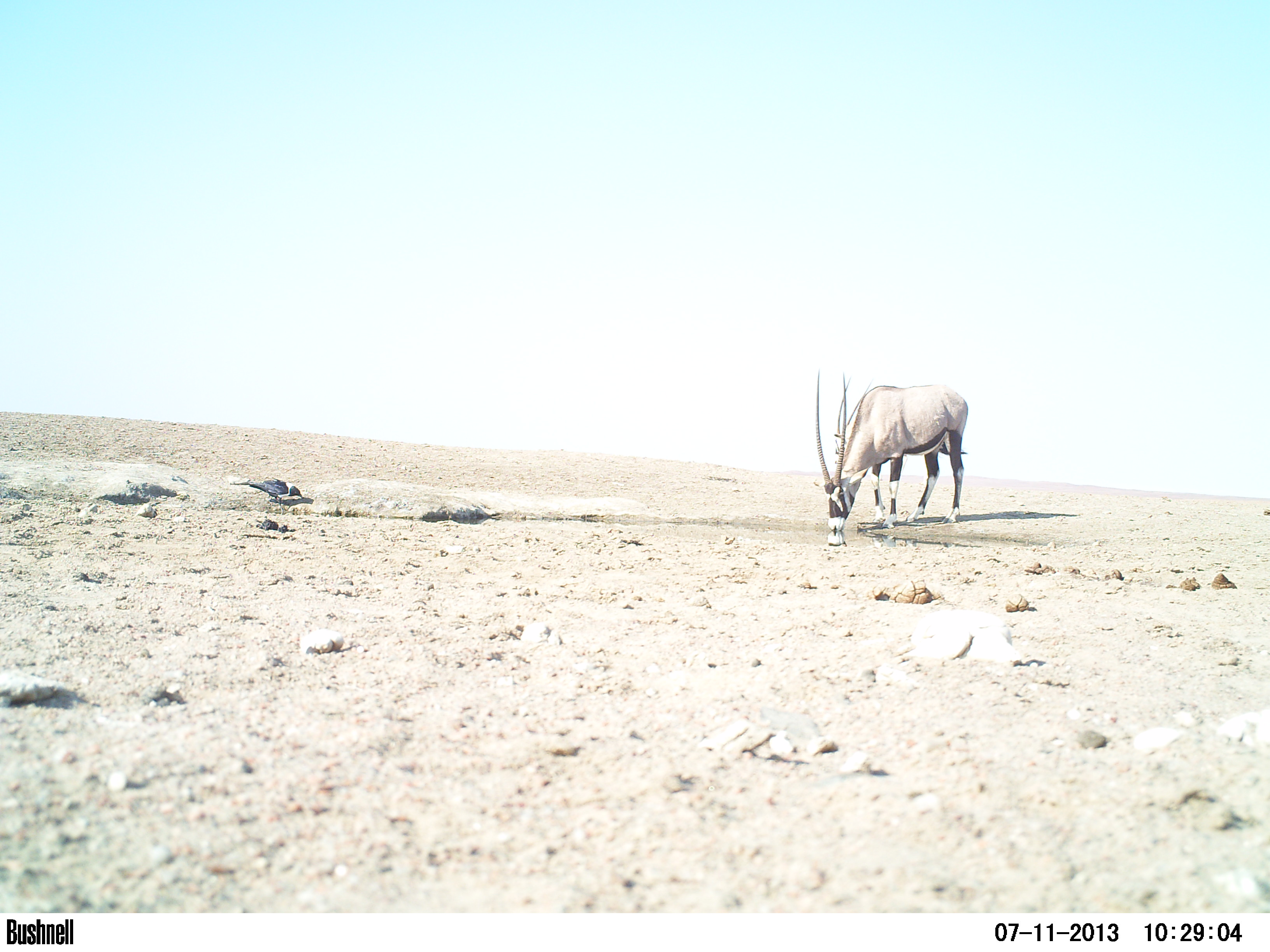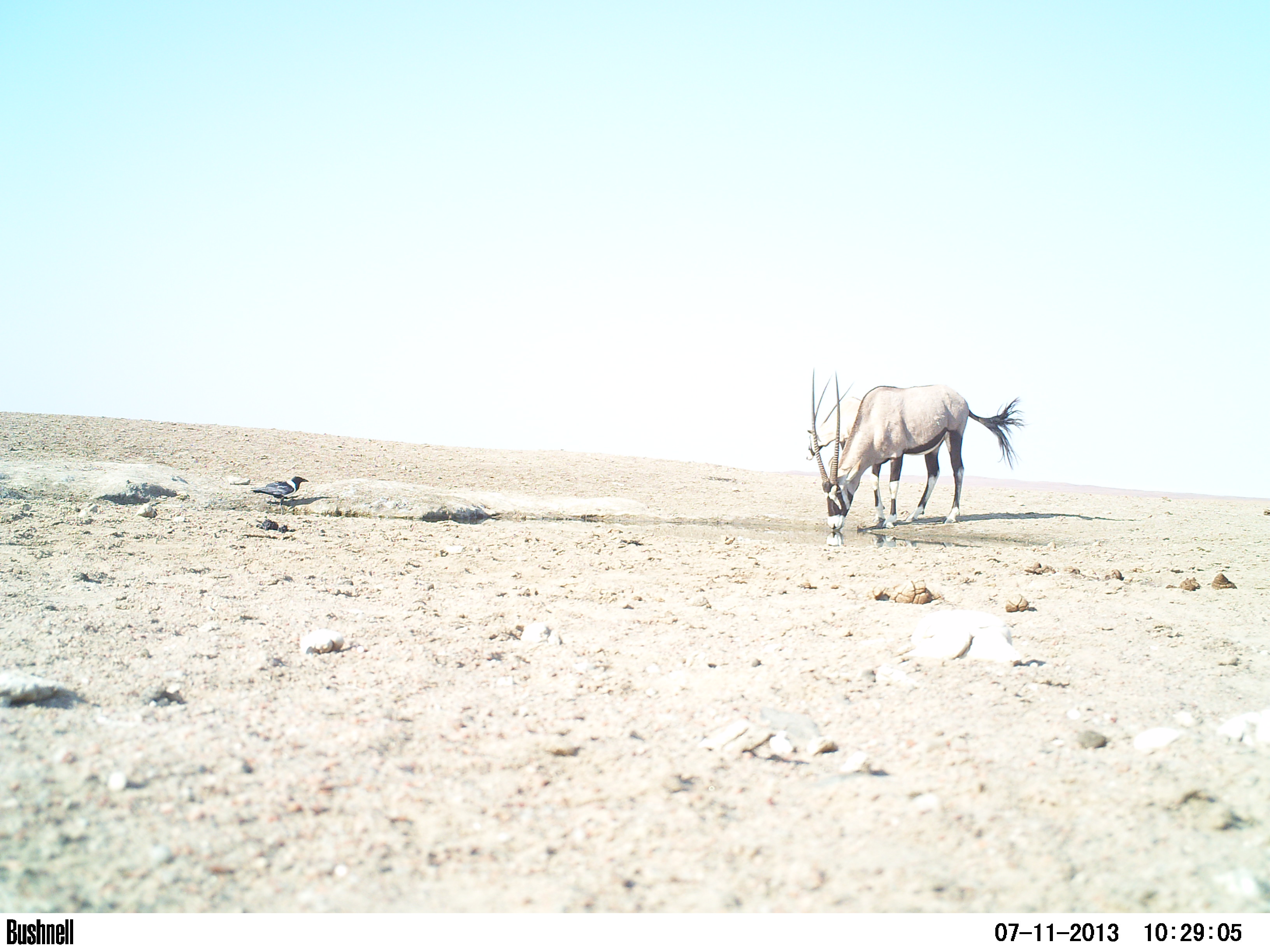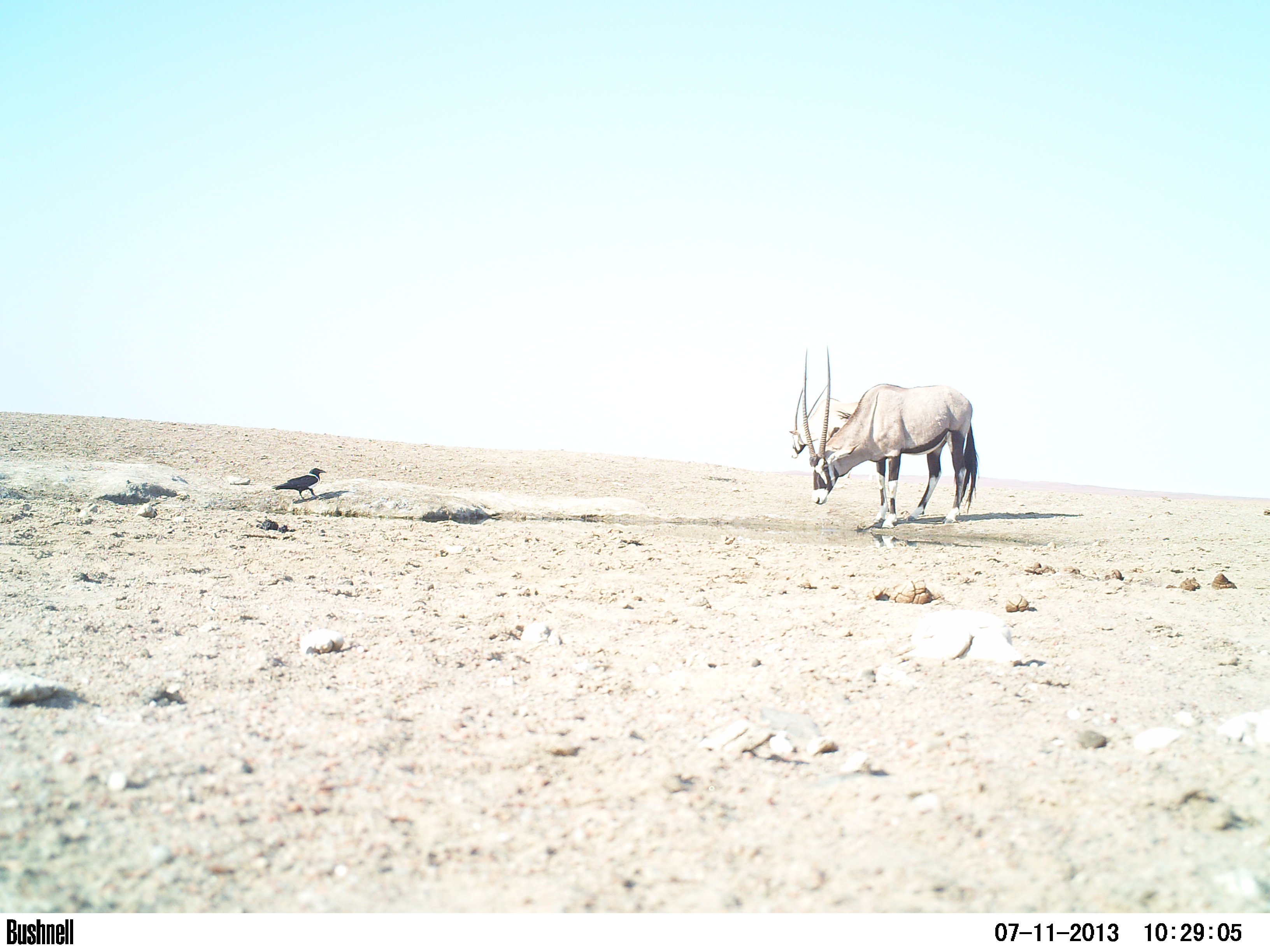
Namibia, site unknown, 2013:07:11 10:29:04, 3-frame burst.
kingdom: Animalia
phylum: Chordata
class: Mammalia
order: Artiodactyla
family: Bovidae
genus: Oryx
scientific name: Oryx gazella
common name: gemsbok